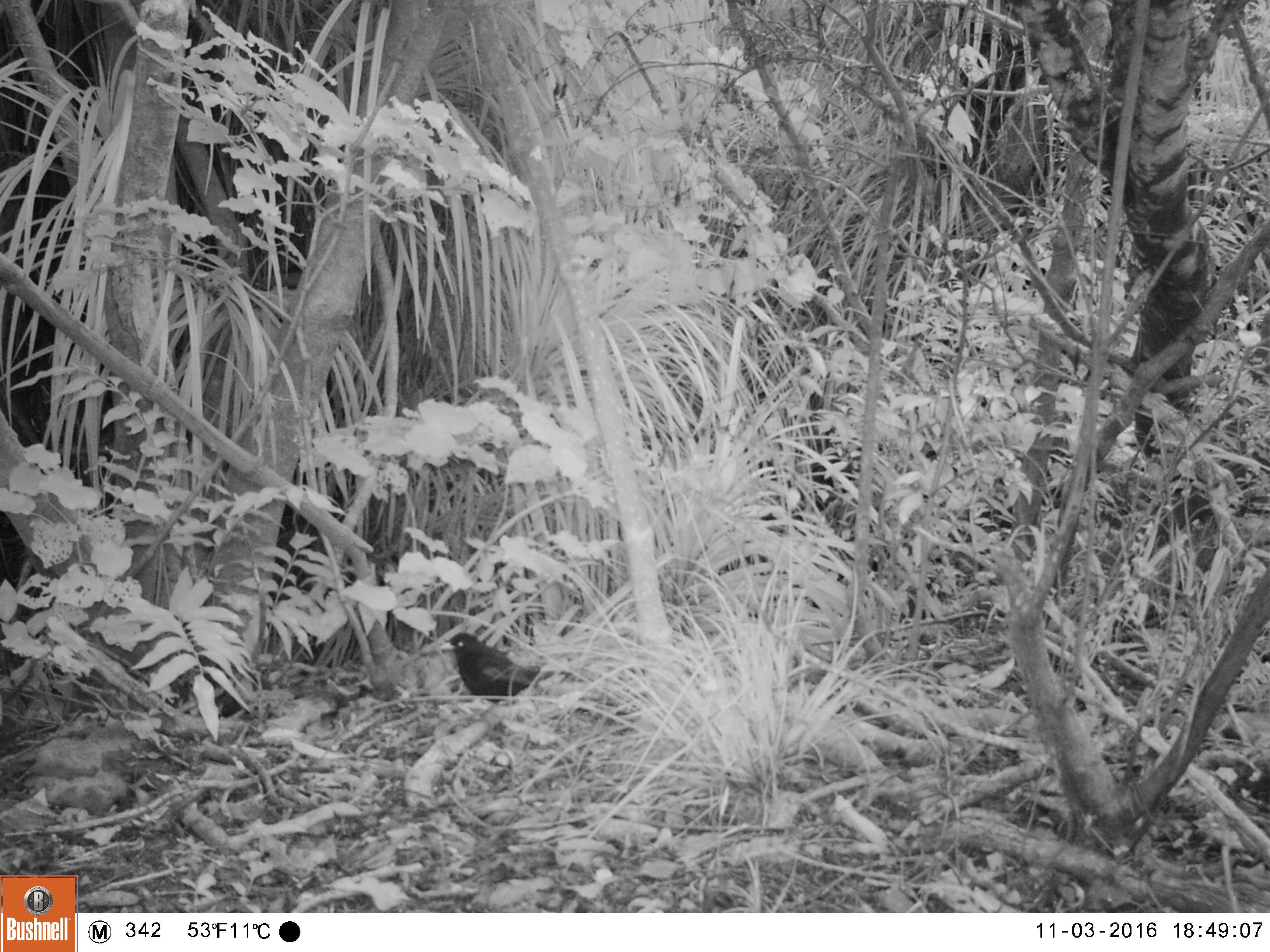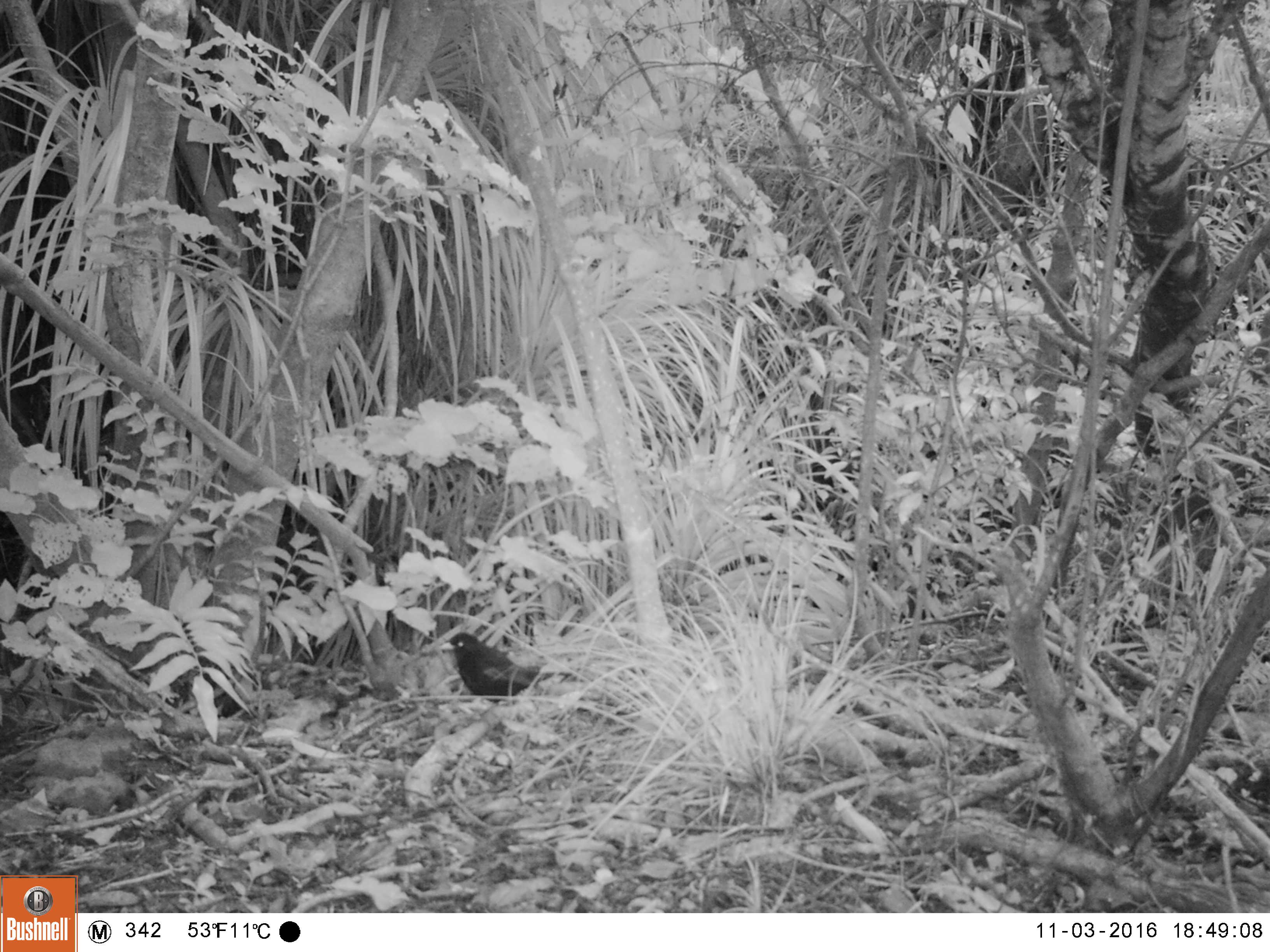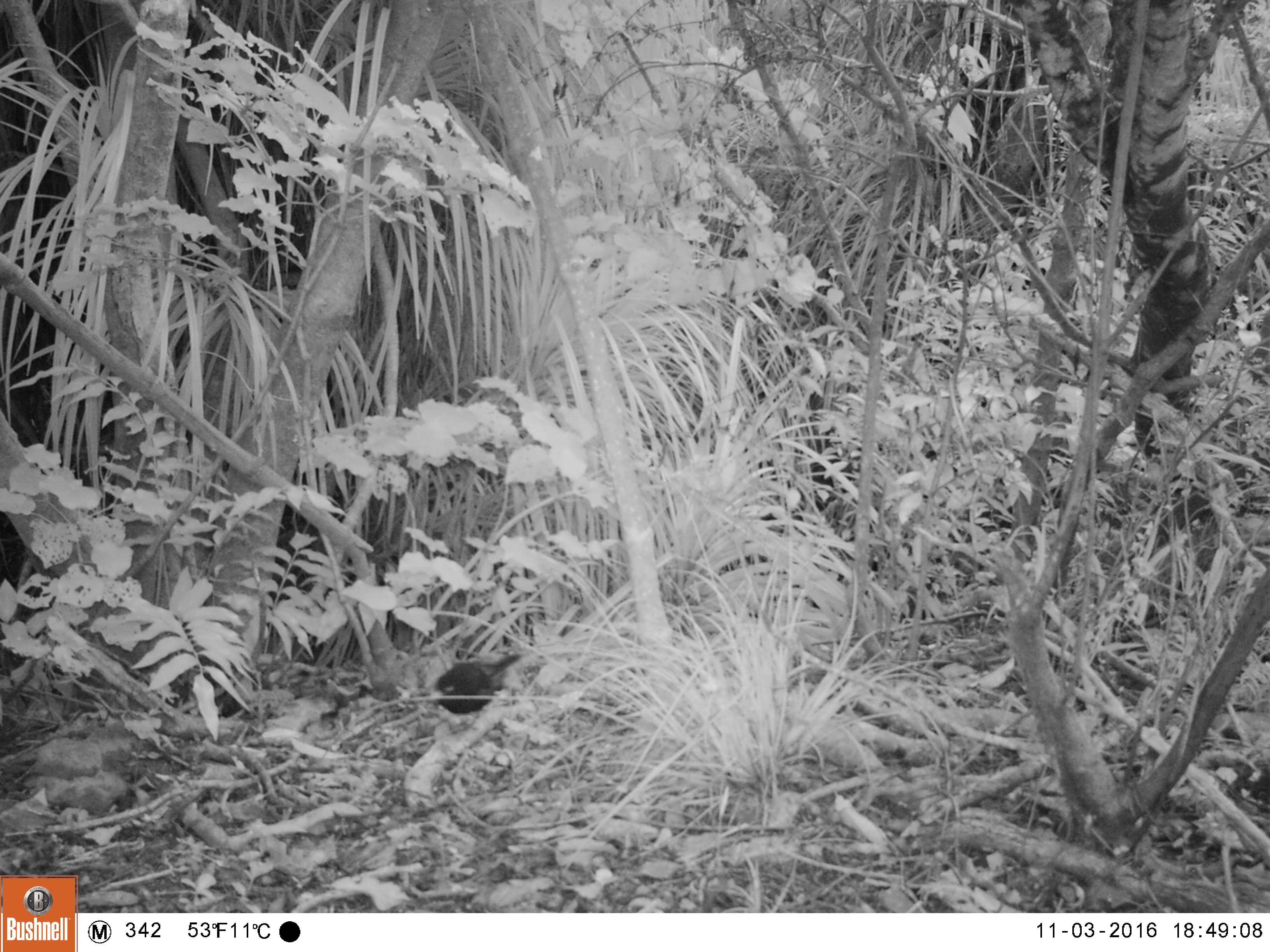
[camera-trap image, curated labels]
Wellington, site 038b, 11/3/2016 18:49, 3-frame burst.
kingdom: Animalia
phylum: Chordata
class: Aves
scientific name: Aves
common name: bird